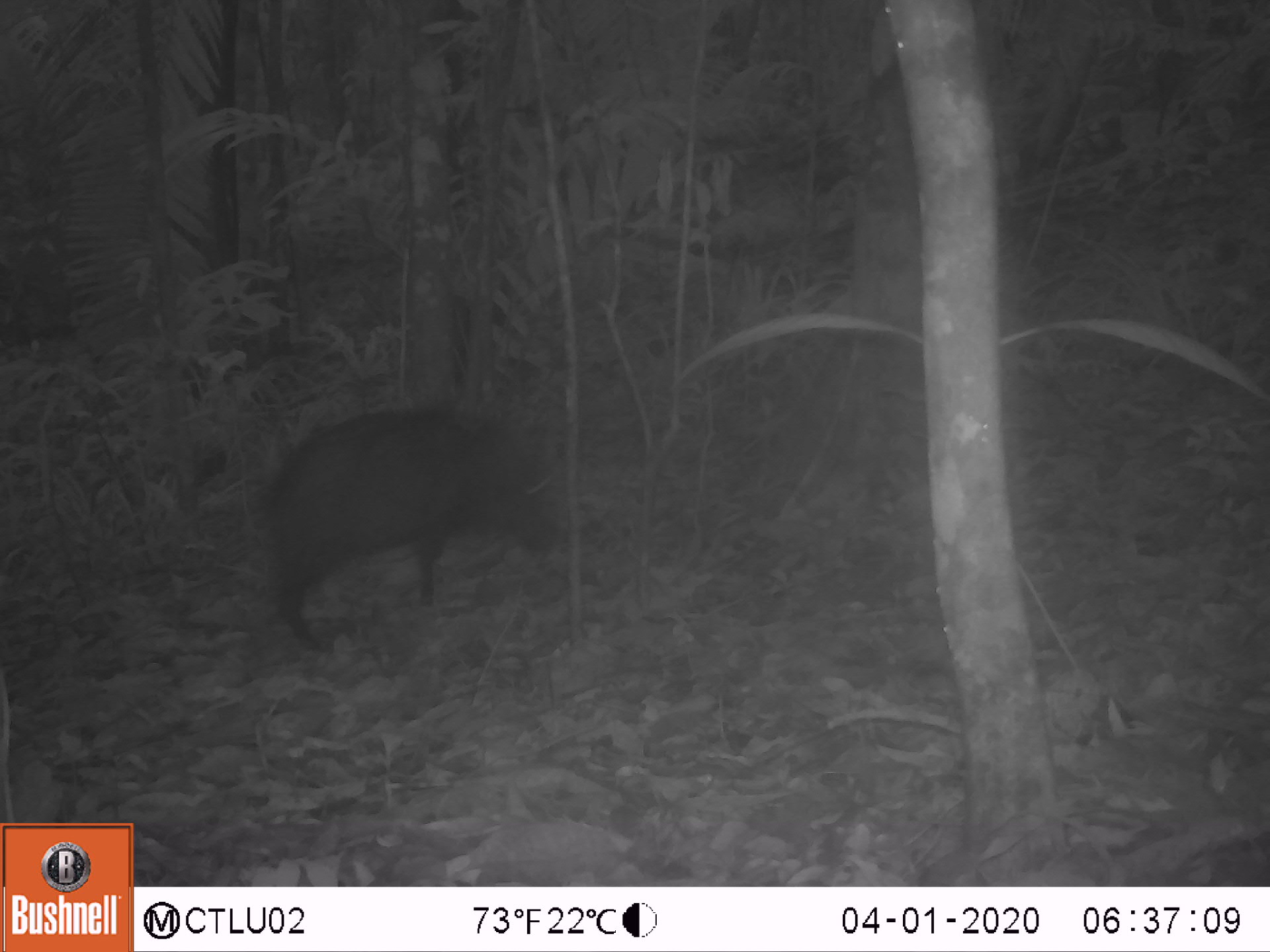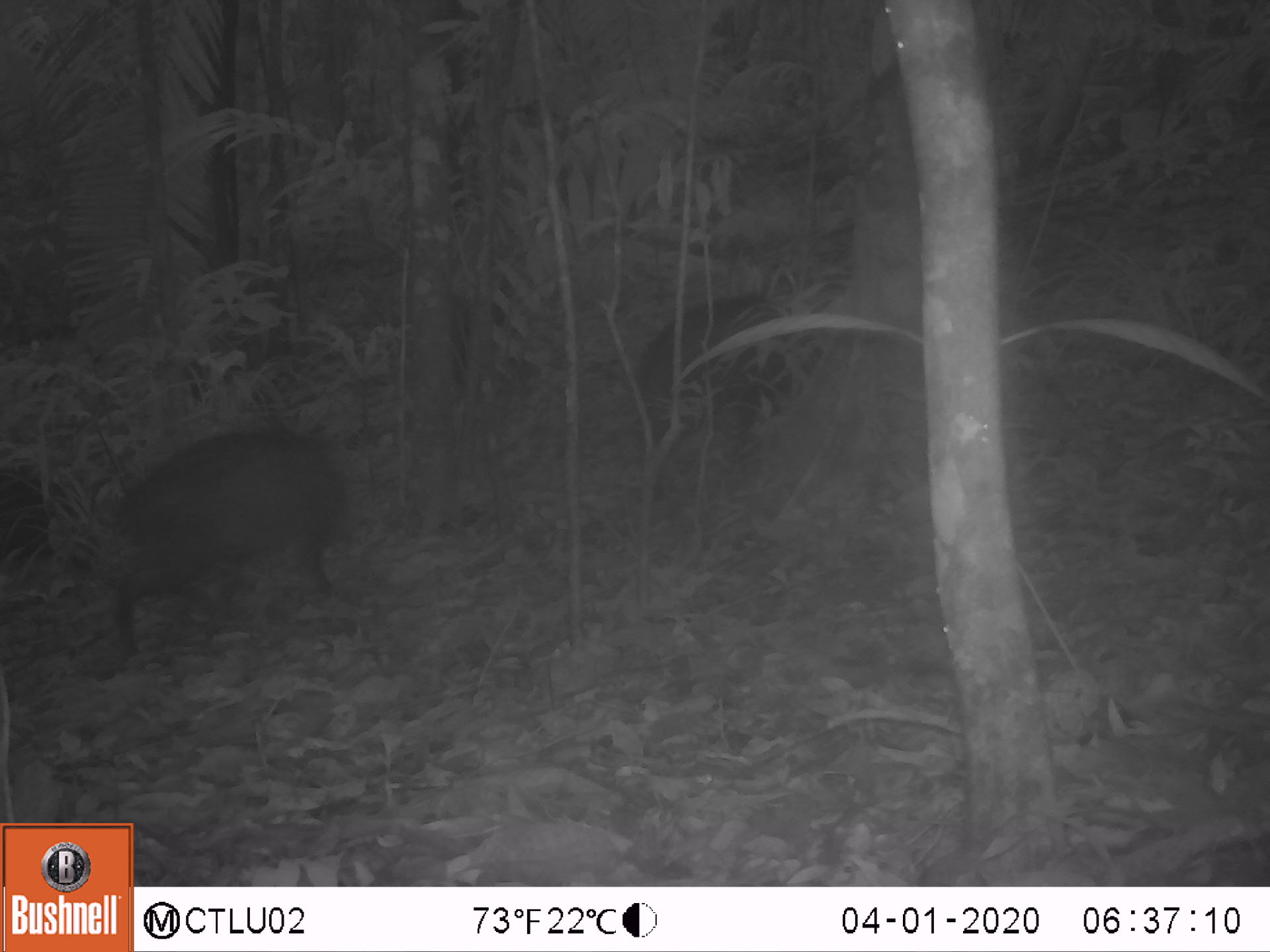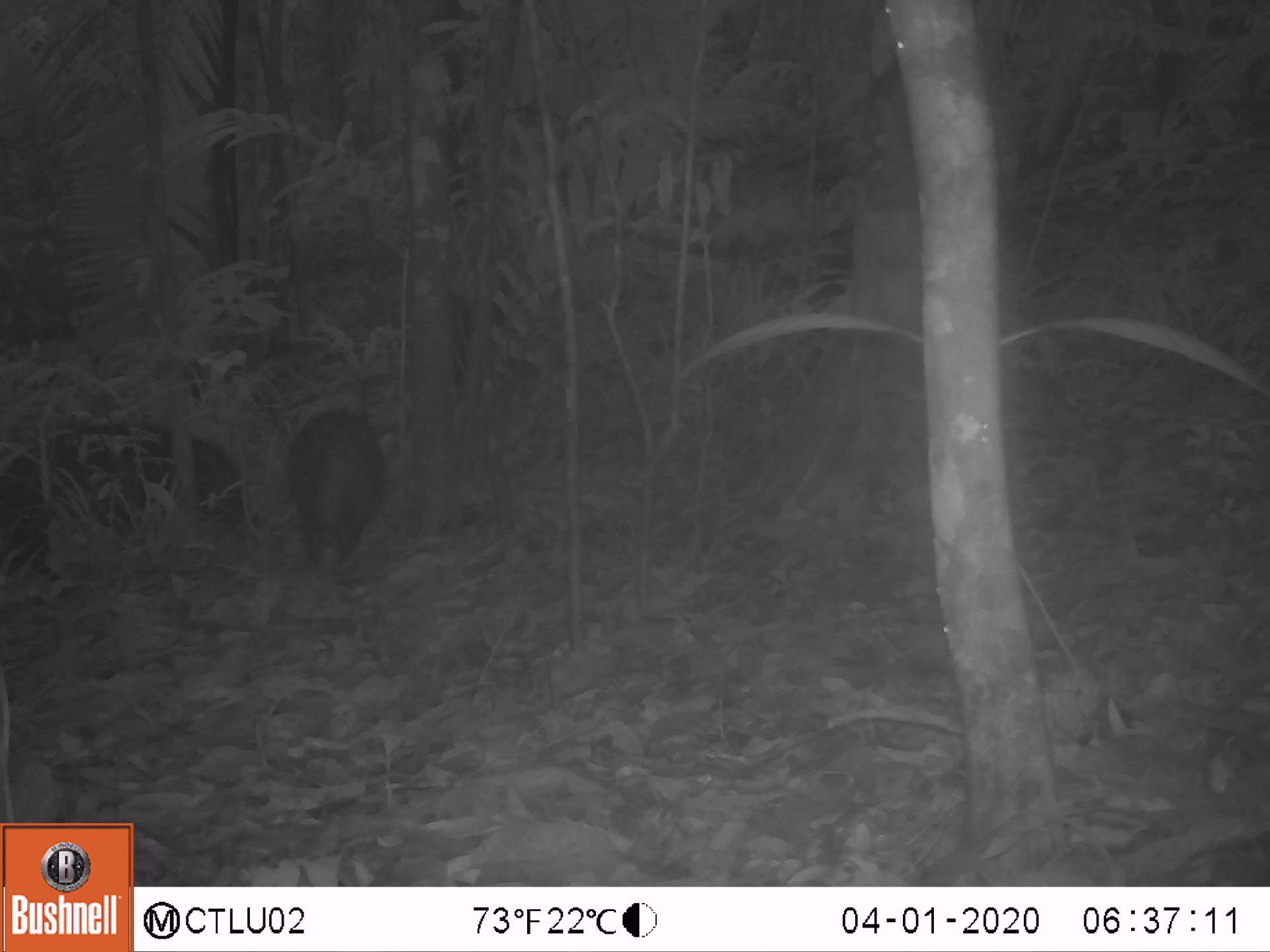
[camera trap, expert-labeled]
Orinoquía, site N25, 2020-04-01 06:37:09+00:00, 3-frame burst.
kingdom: Animalia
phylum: Chordata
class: Mammalia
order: Artiodactyla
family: Tayassuidae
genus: Pecari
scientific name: Pecari tajacu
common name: collared peccary